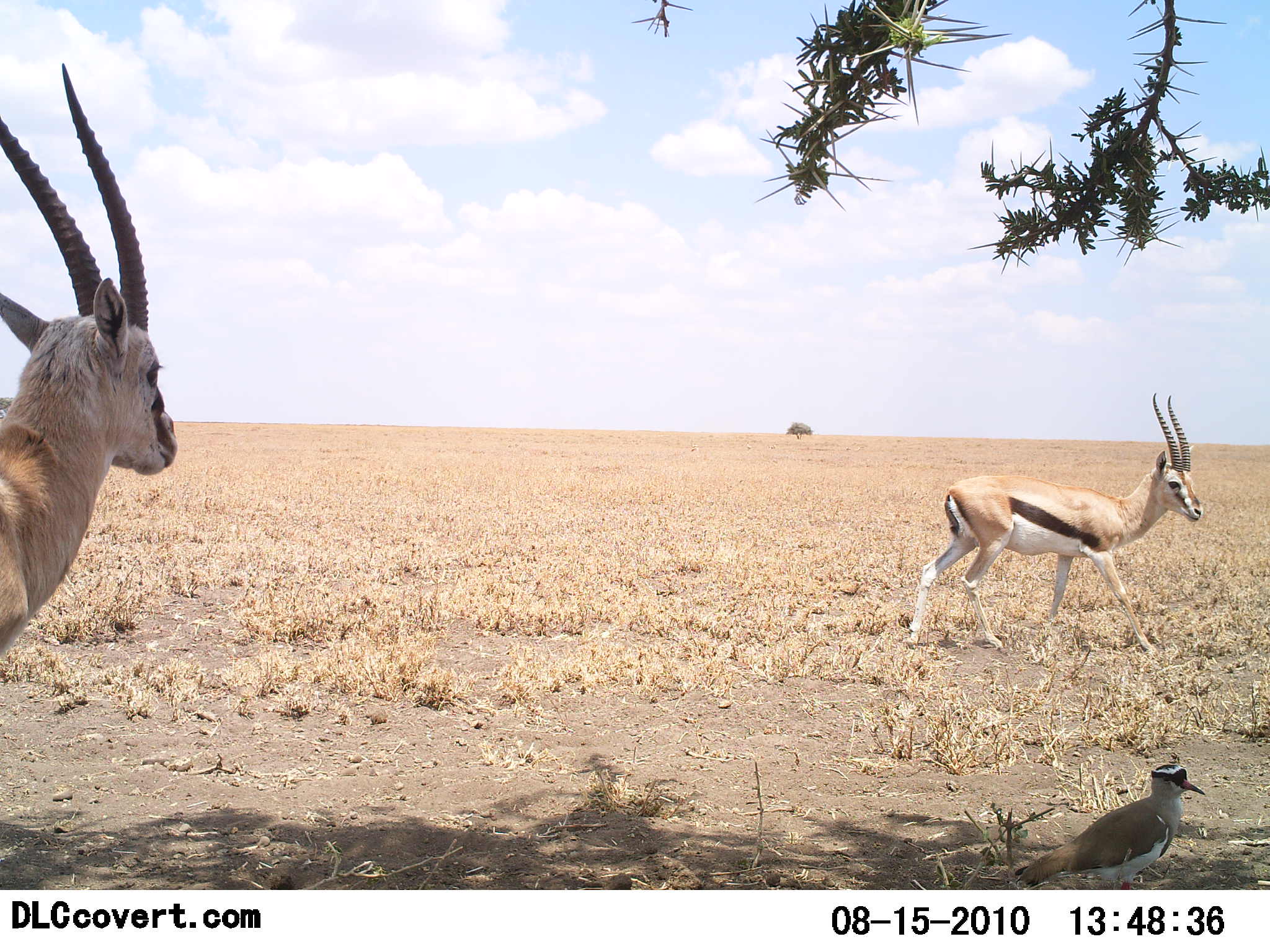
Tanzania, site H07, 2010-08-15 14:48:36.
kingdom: Animalia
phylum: Chordata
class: Mammalia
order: Artiodactyla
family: Bovidae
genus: Eudorcas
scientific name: Eudorcas thomsonii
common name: thomson's gazelle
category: gazellethomsons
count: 2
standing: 79%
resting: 0%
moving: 47%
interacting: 5%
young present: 0%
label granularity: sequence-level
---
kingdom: Animalia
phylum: Chordata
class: Aves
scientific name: Aves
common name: bird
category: otherbird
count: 1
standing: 94%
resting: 6%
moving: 0%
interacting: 0%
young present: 0%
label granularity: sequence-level